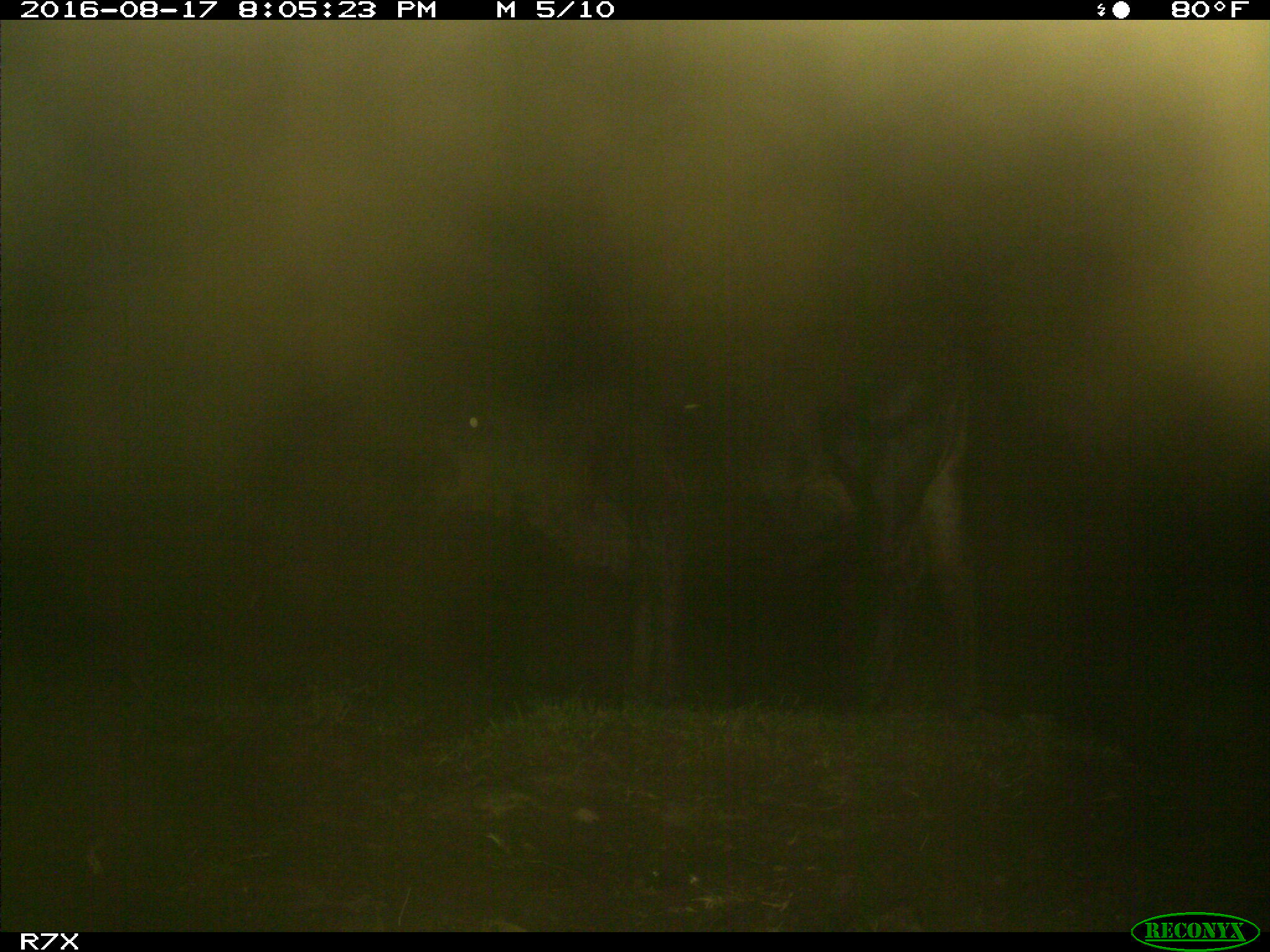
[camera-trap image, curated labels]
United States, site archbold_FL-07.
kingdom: Animalia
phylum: Chordata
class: Mammalia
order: Artiodactyla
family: Bovidae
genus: Bos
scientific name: Bos taurus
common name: domestic cow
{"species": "Bos taurus (domestic cow)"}